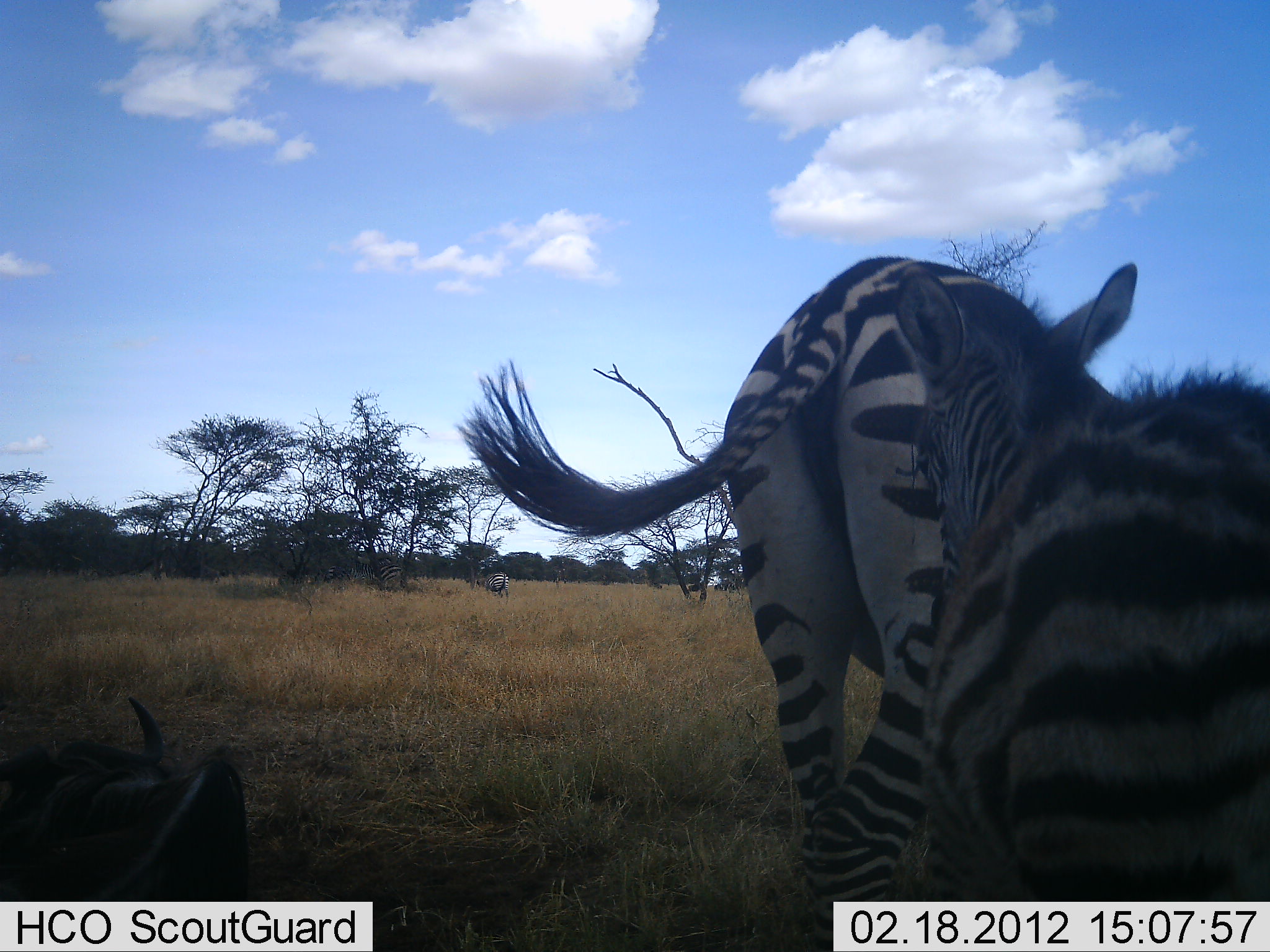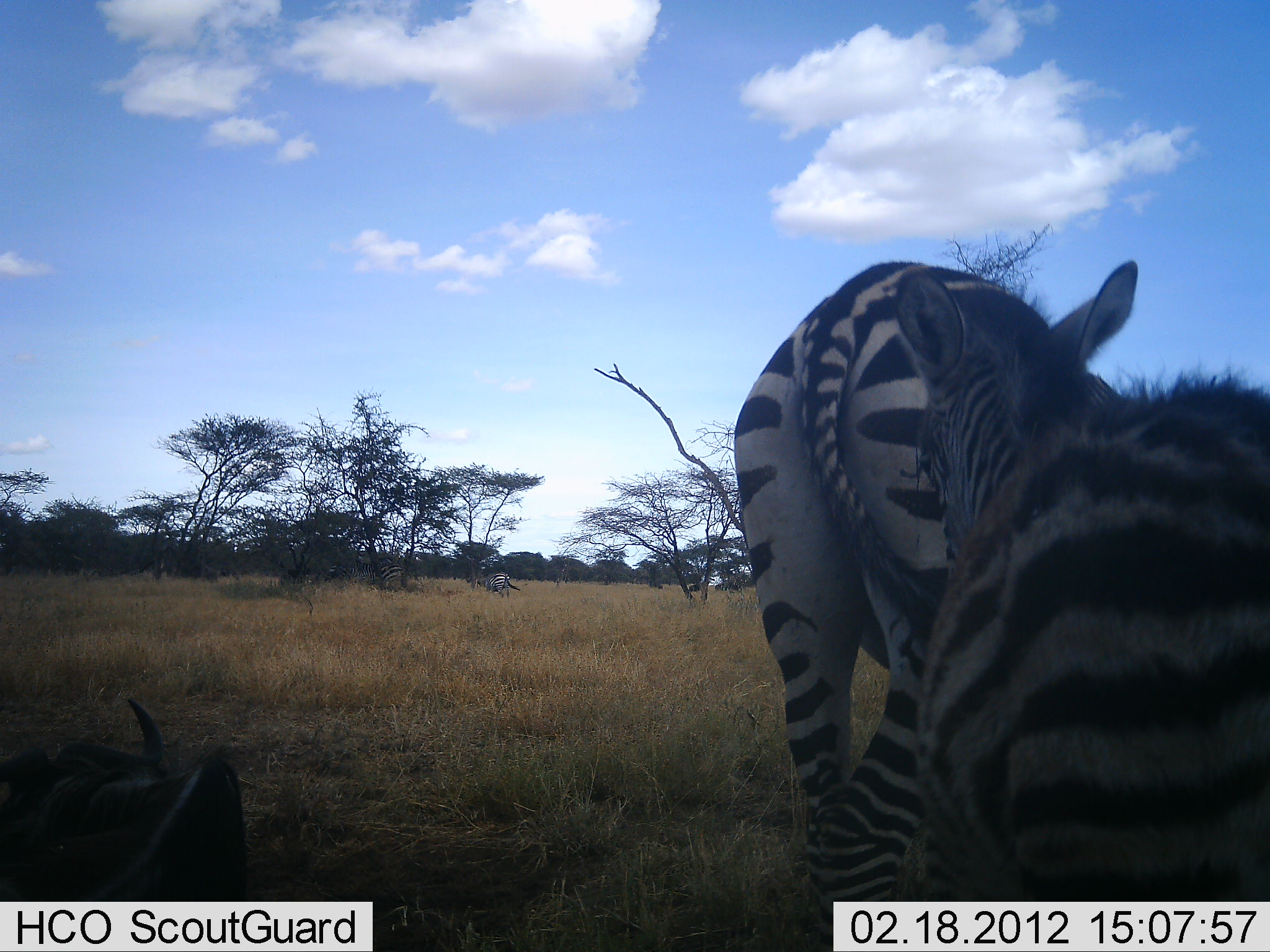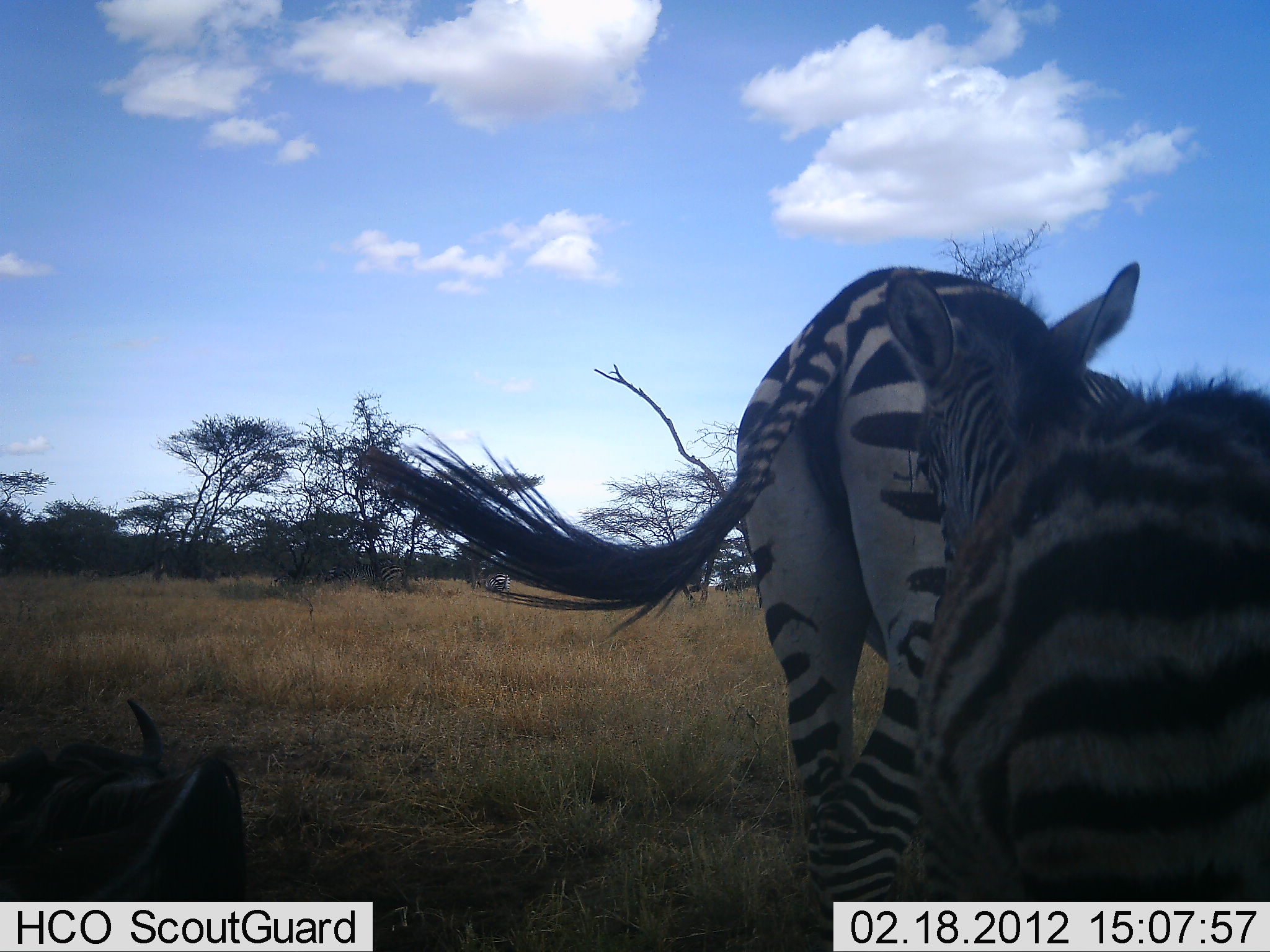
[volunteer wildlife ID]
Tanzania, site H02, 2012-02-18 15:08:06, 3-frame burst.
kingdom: Animalia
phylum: Chordata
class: Mammalia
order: Perissodactyla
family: Equidae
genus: Equus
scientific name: Equus quagga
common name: plains zebra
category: zebra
Zebra (plains zebra) (Equus quagga), count 2. Behavior (volunteer vote fractions): standing 79%, resting 21%, moving 8%, interacting 3%. Young present (vote fraction): 45%. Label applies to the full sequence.